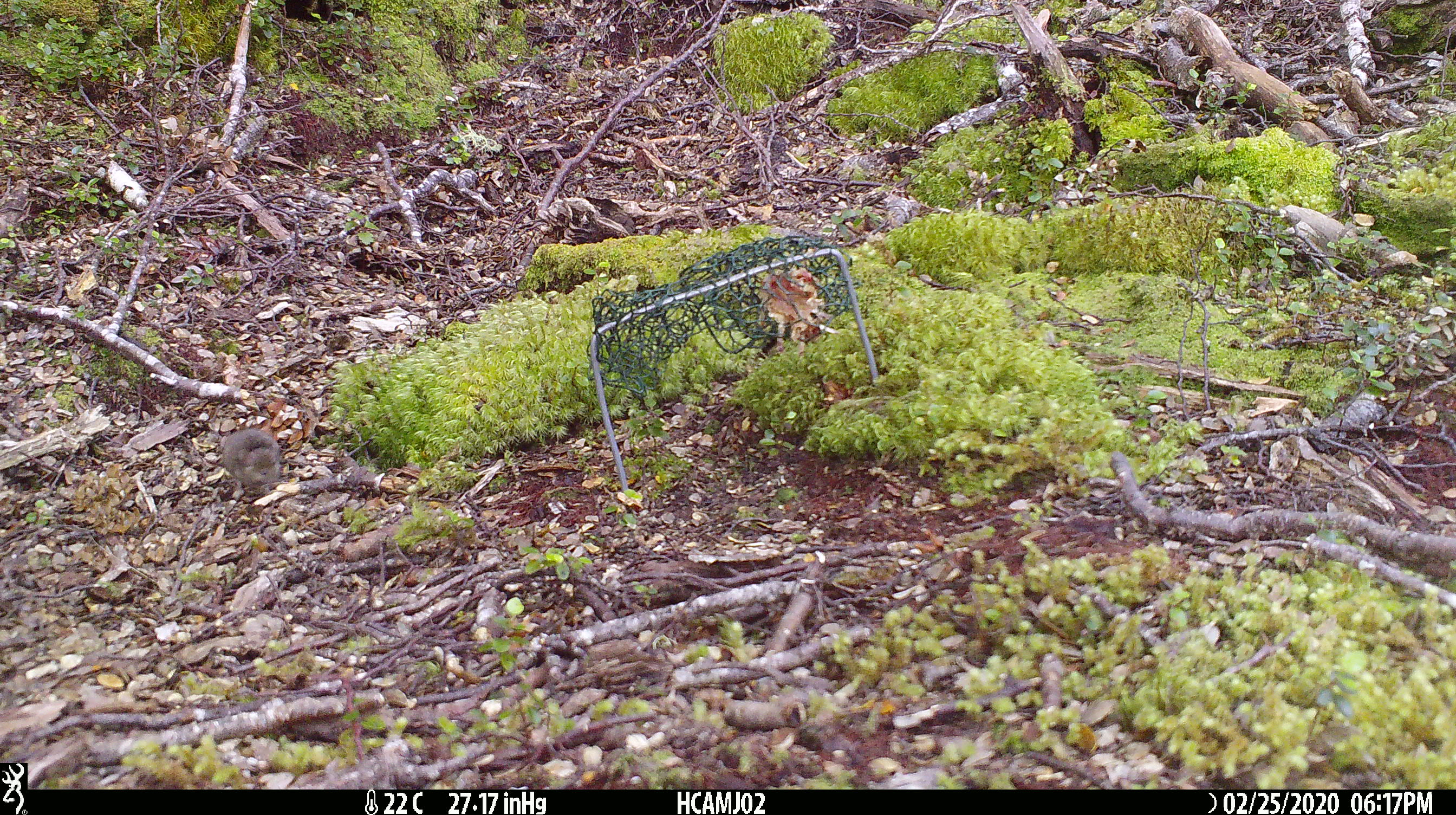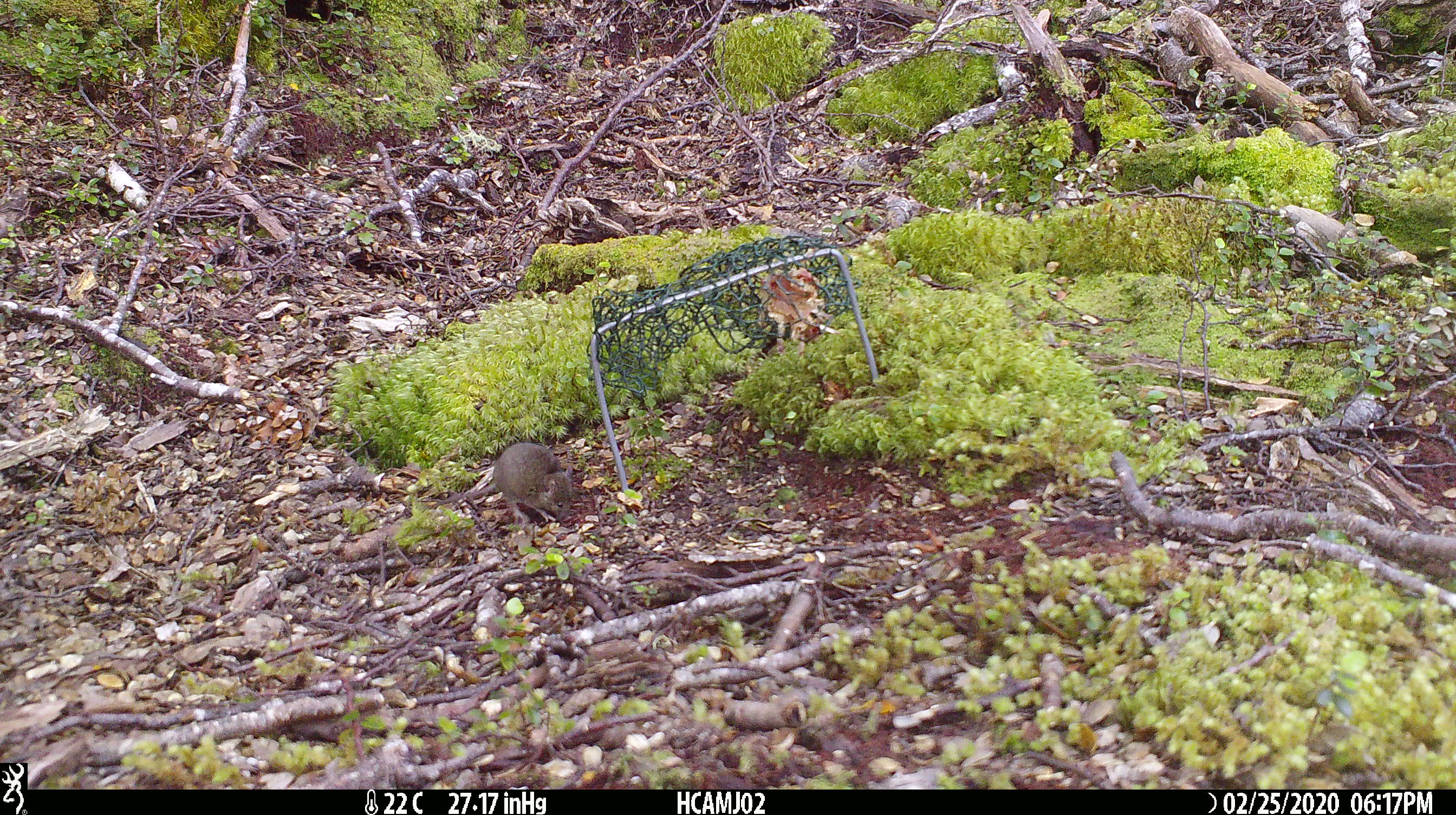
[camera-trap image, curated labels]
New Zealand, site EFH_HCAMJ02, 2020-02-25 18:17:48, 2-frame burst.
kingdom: Animalia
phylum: Chordata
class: Mammalia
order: Rodentia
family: Muridae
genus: Mus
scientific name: Mus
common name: mouse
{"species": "mouse (Mus)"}